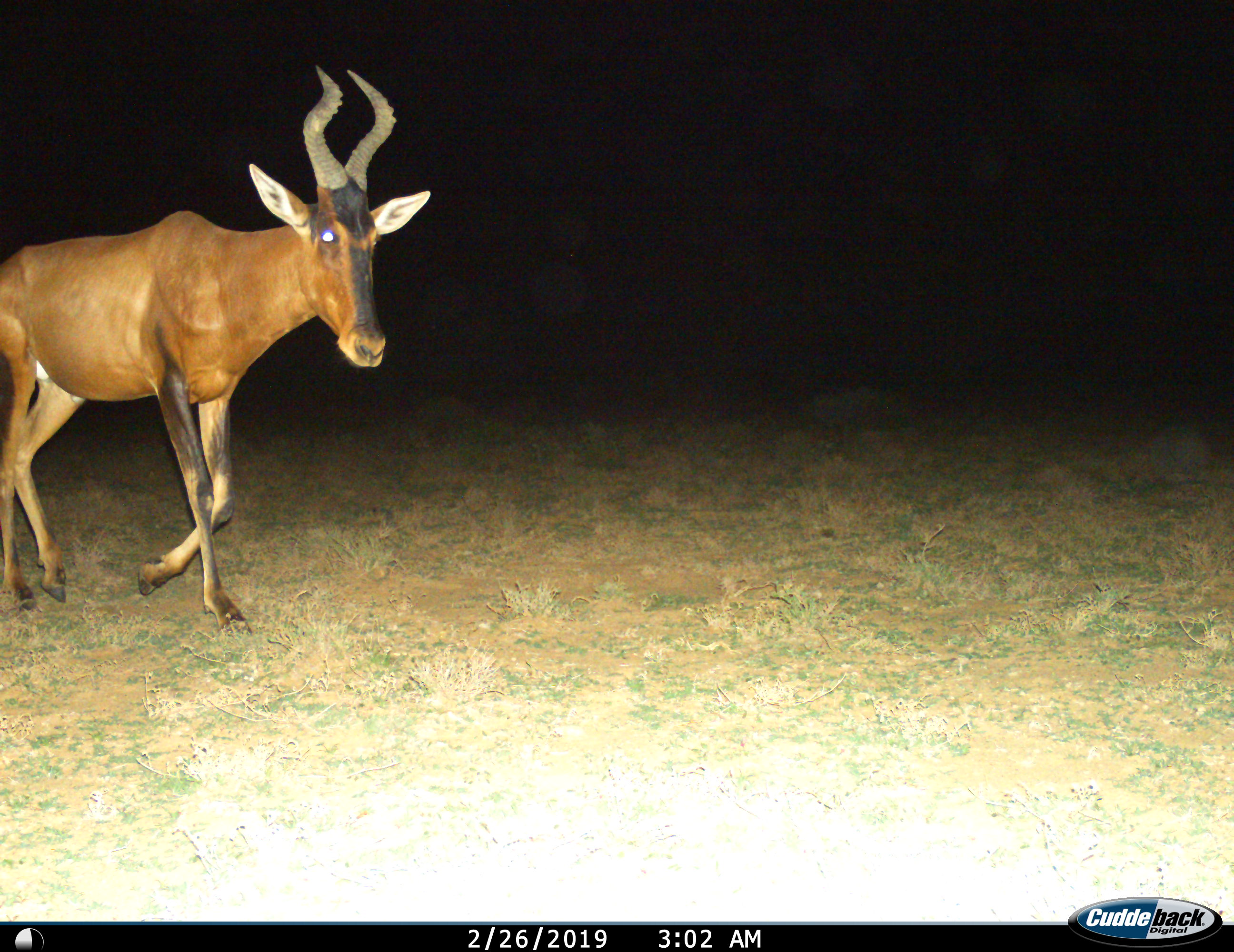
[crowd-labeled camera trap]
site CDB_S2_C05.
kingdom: Animalia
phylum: Chordata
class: Mammalia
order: Artiodactyla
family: Bovidae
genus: Alcelaphus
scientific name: Alcelaphus buselaphus caama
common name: red hartebeest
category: hartebeestred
Hartebeestred (red hartebeest) (Alcelaphus buselaphus caama), count 1. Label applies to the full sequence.